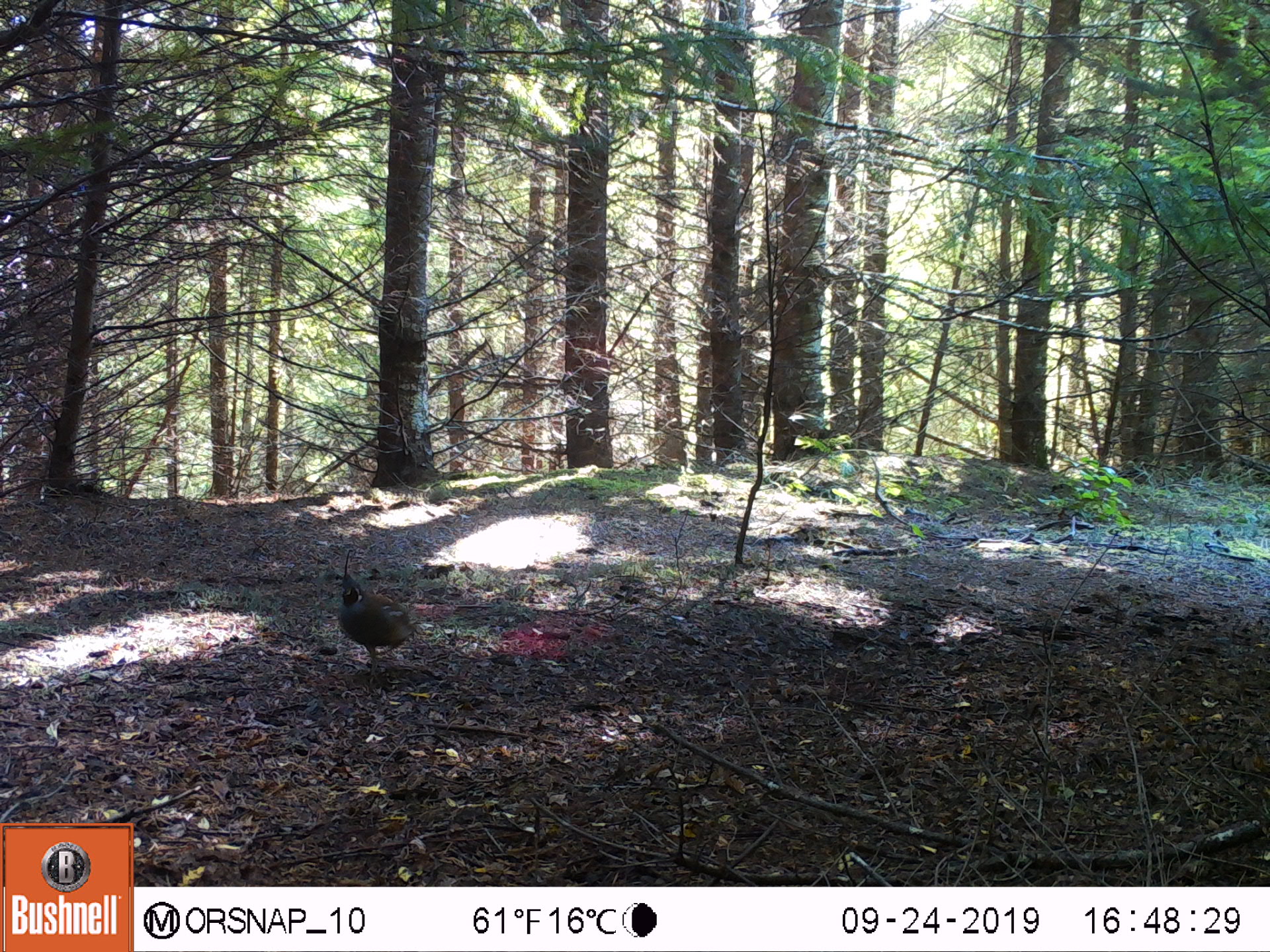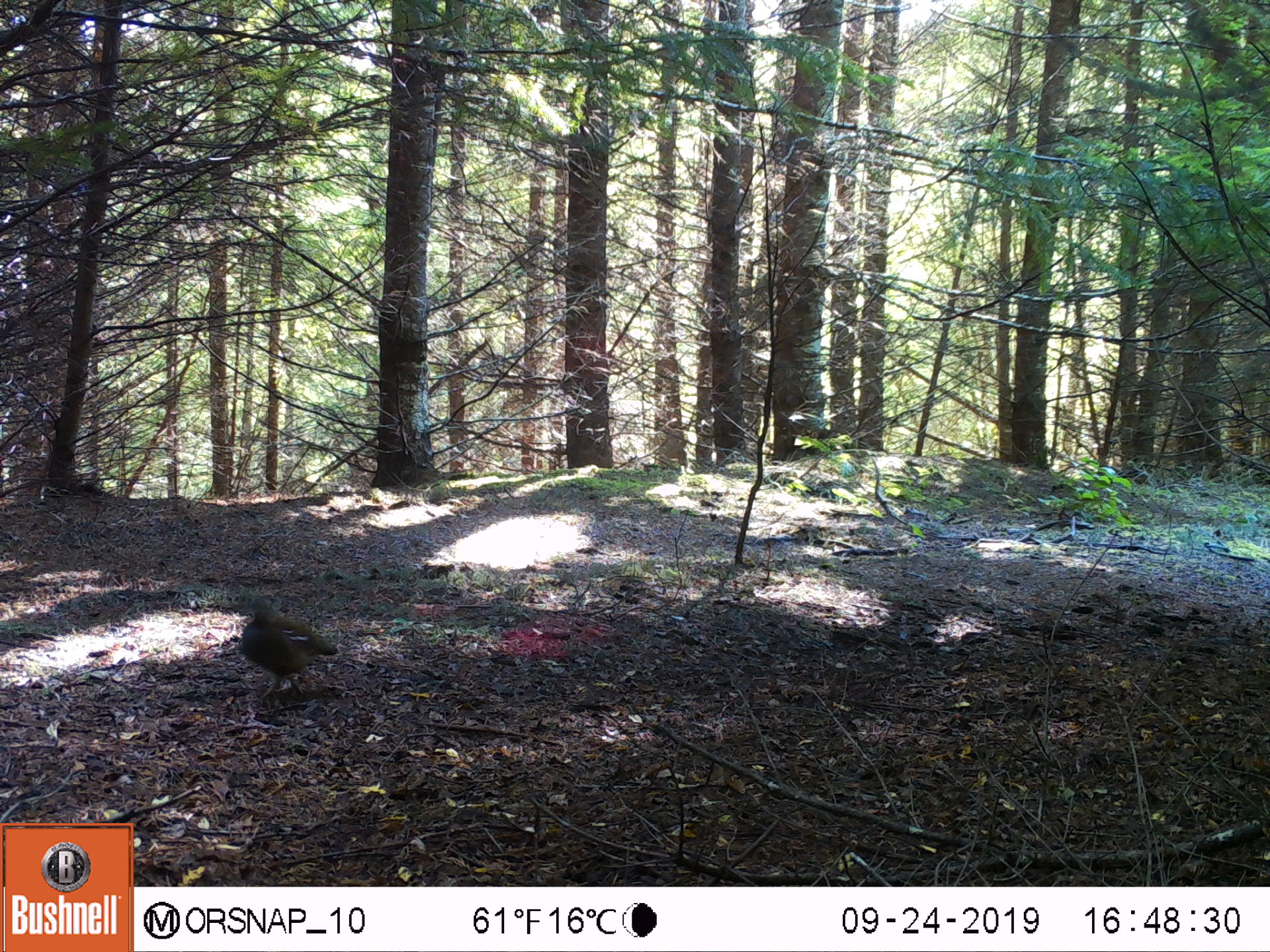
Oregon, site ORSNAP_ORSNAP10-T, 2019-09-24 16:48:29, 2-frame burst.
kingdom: Animalia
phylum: Chordata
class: Aves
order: Galliformes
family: Odontophoridae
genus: Oreortyx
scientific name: Oreortyx pictus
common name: mountain quail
Mountain quail (Oreortyx pictus).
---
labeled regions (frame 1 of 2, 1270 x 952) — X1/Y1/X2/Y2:
mountain quail: 315/530/437/682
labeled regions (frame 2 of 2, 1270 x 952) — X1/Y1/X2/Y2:
mountain quail: 221/591/342/705